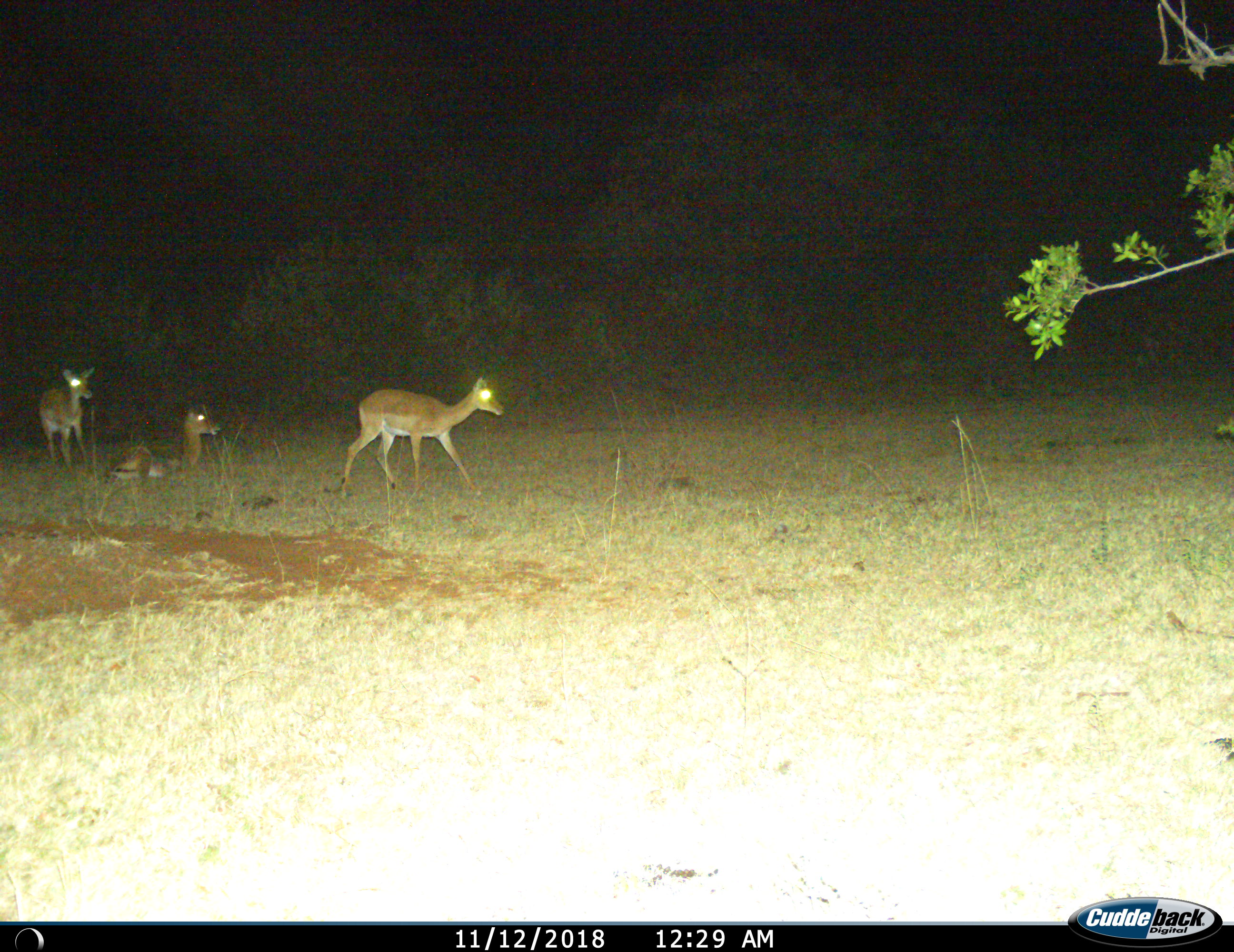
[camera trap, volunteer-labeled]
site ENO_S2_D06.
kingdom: Animalia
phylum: Chordata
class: Mammalia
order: Artiodactyla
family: Bovidae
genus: Aepyceros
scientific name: Aepyceros melampus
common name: impala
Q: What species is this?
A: Impala (Aepyceros melampus).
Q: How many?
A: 3.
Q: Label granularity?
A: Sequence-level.